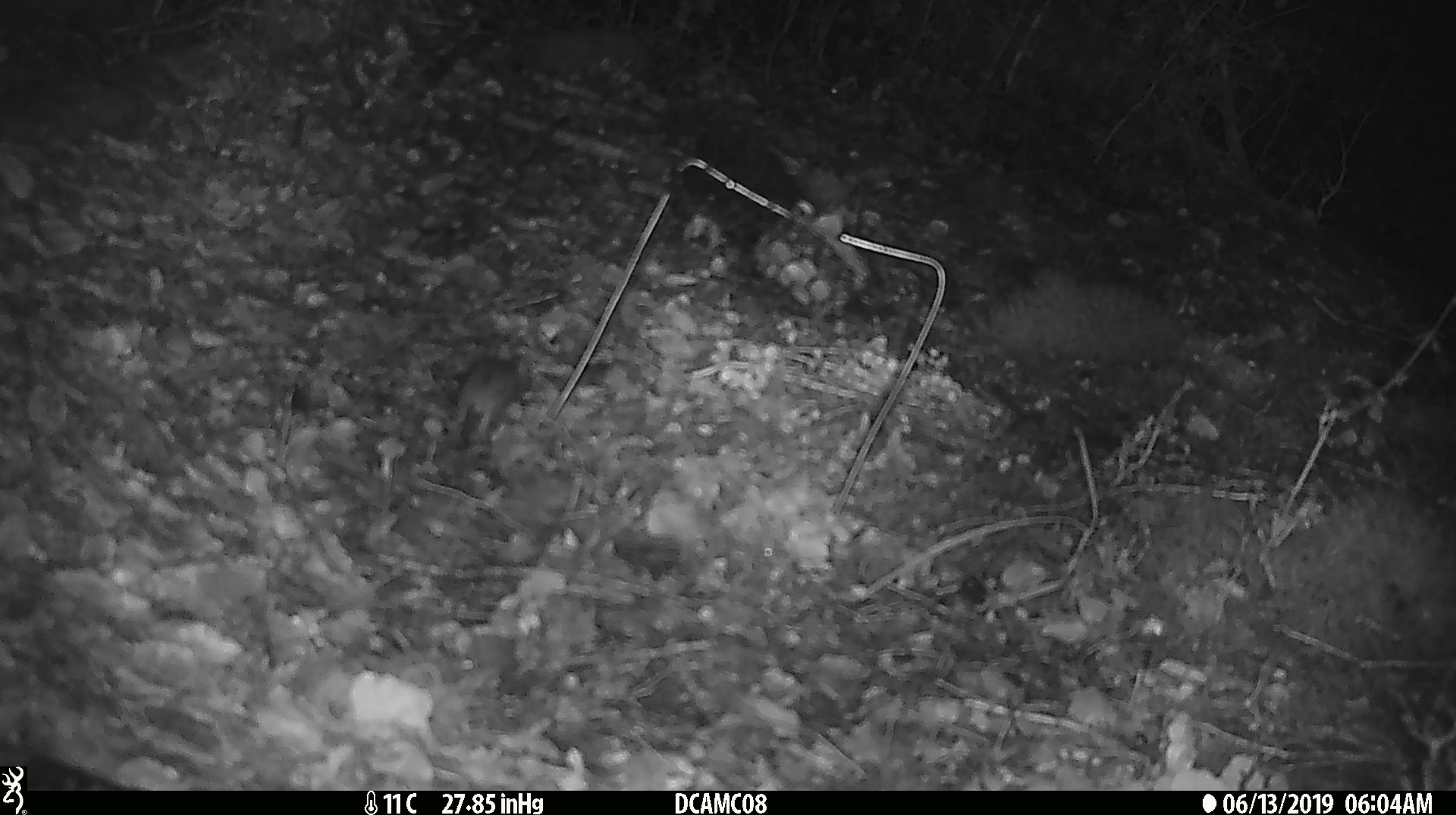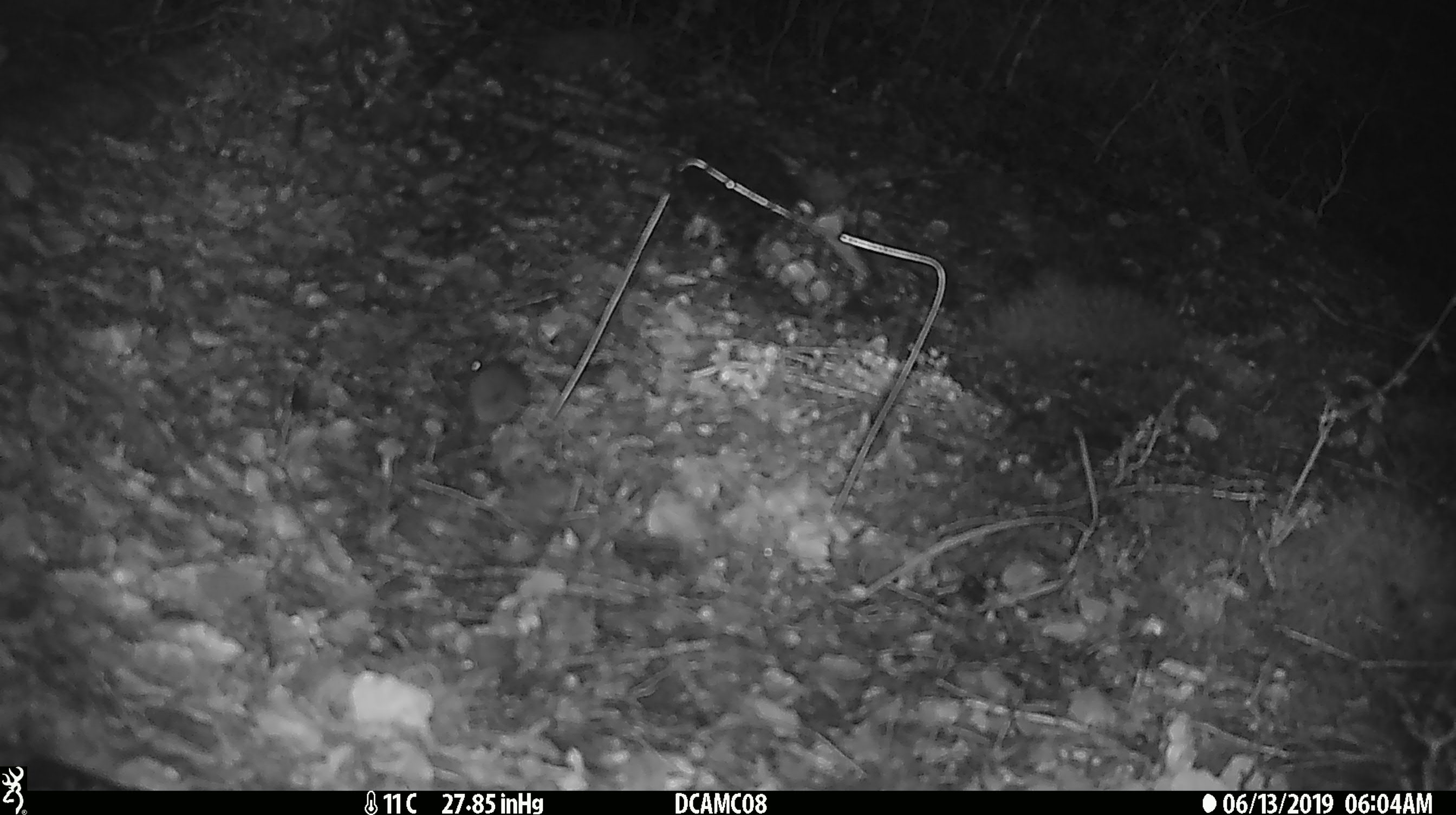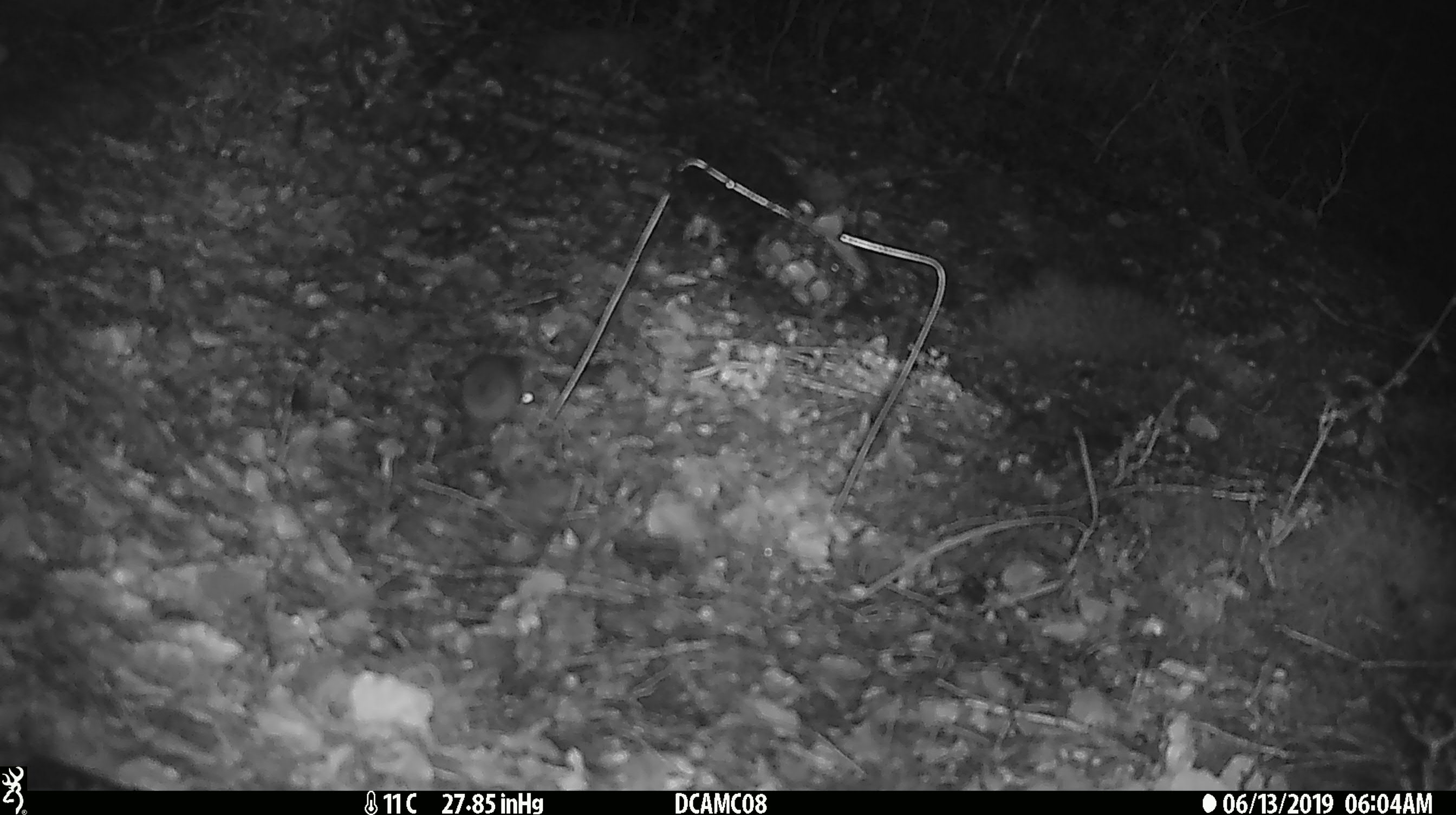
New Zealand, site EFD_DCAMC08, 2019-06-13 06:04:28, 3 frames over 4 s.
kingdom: Animalia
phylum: Chordata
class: Mammalia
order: Rodentia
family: Muridae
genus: Mus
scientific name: Mus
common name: mouse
Mouse (Mus).